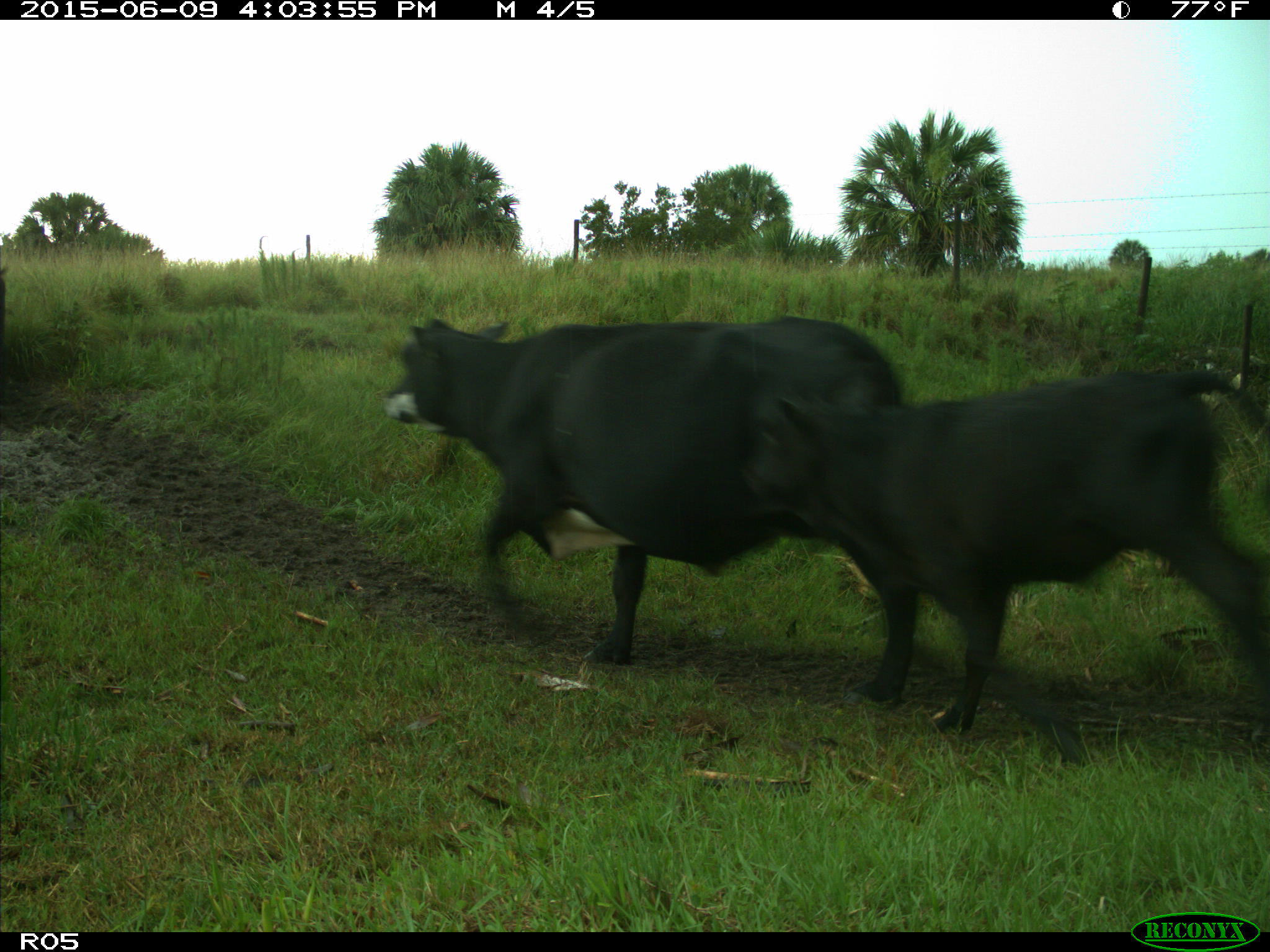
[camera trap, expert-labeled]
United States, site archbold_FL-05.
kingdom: Animalia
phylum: Chordata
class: Mammalia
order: Artiodactyla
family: Bovidae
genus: Bos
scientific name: Bos taurus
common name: domestic cow